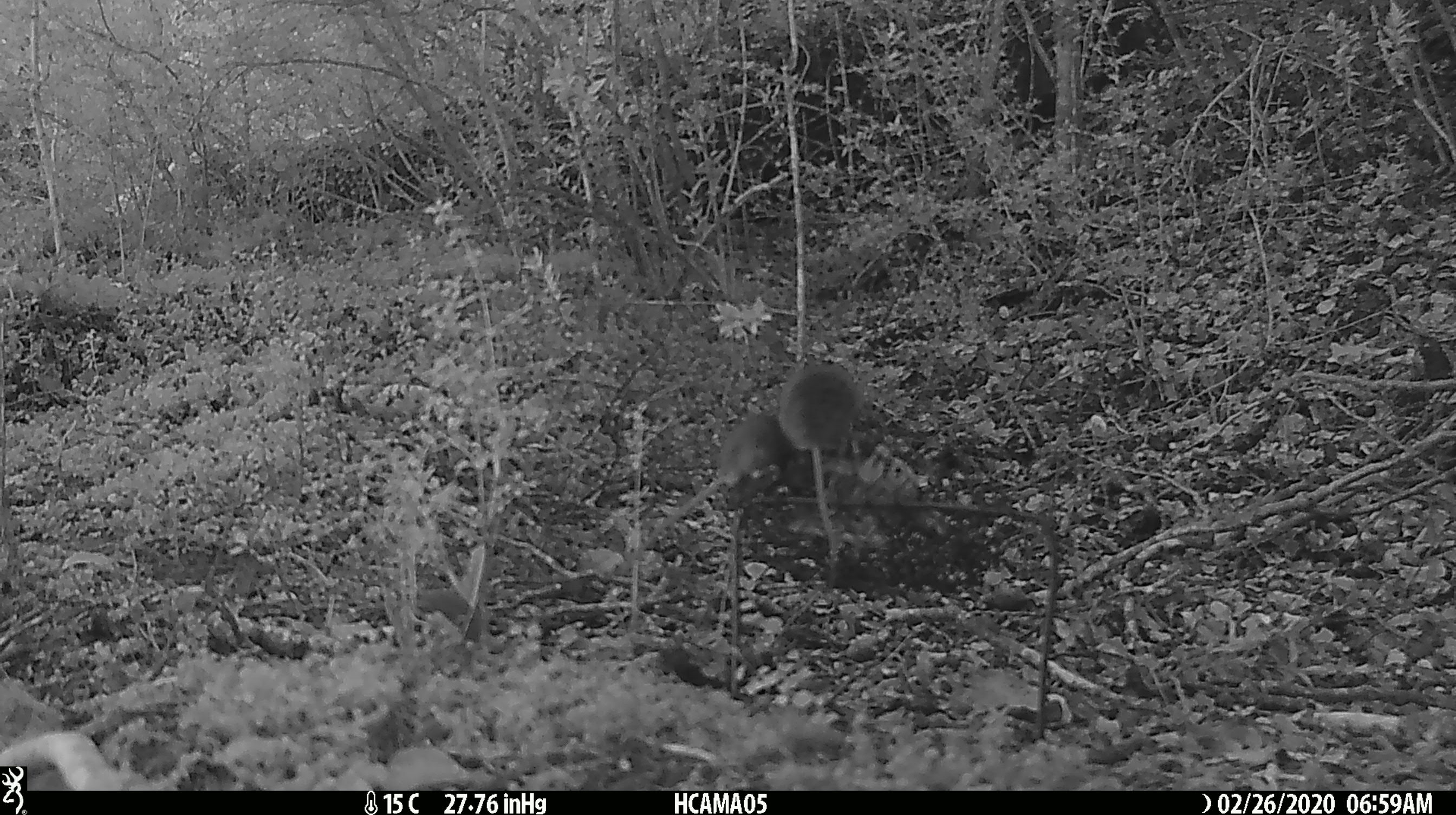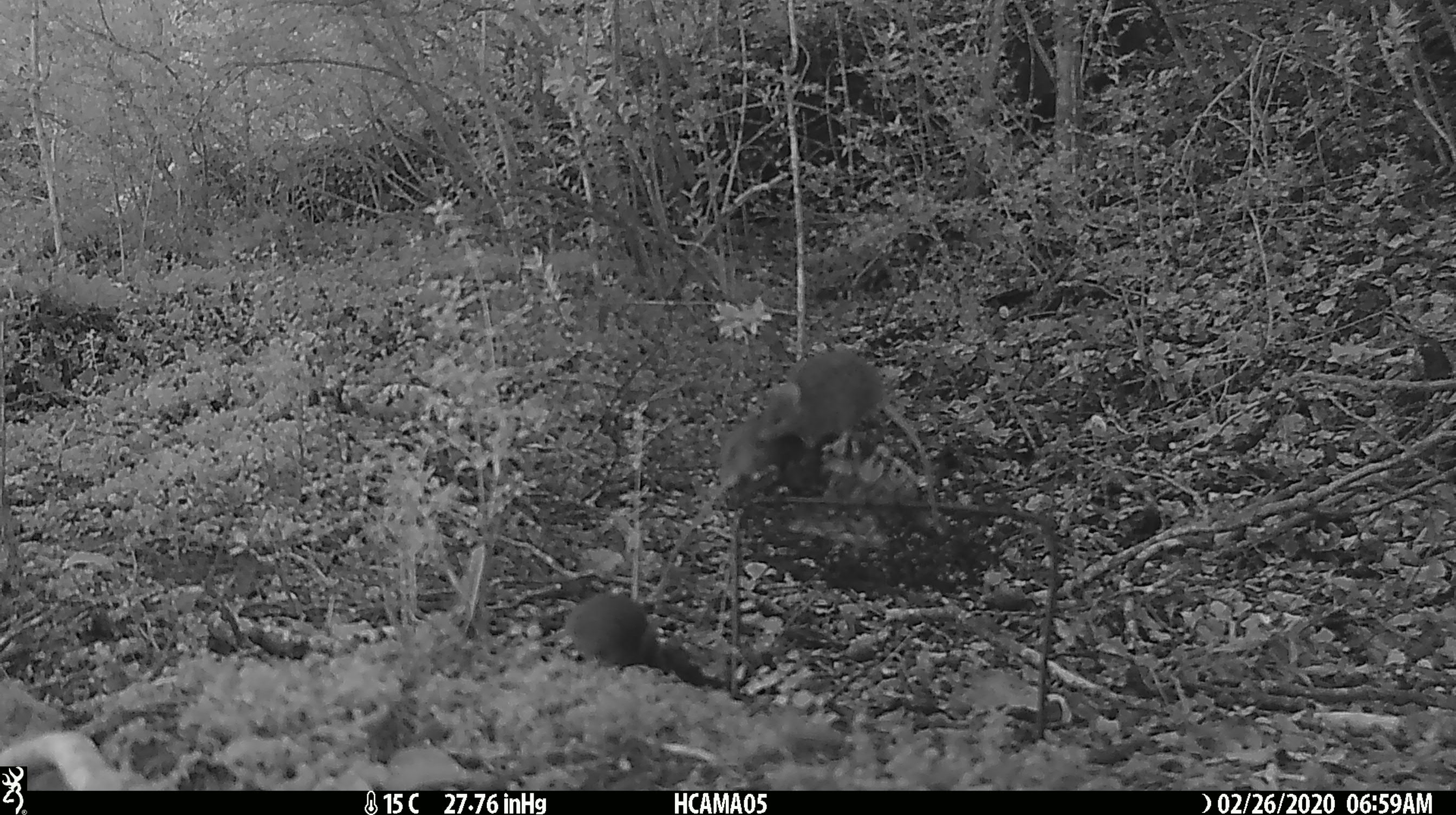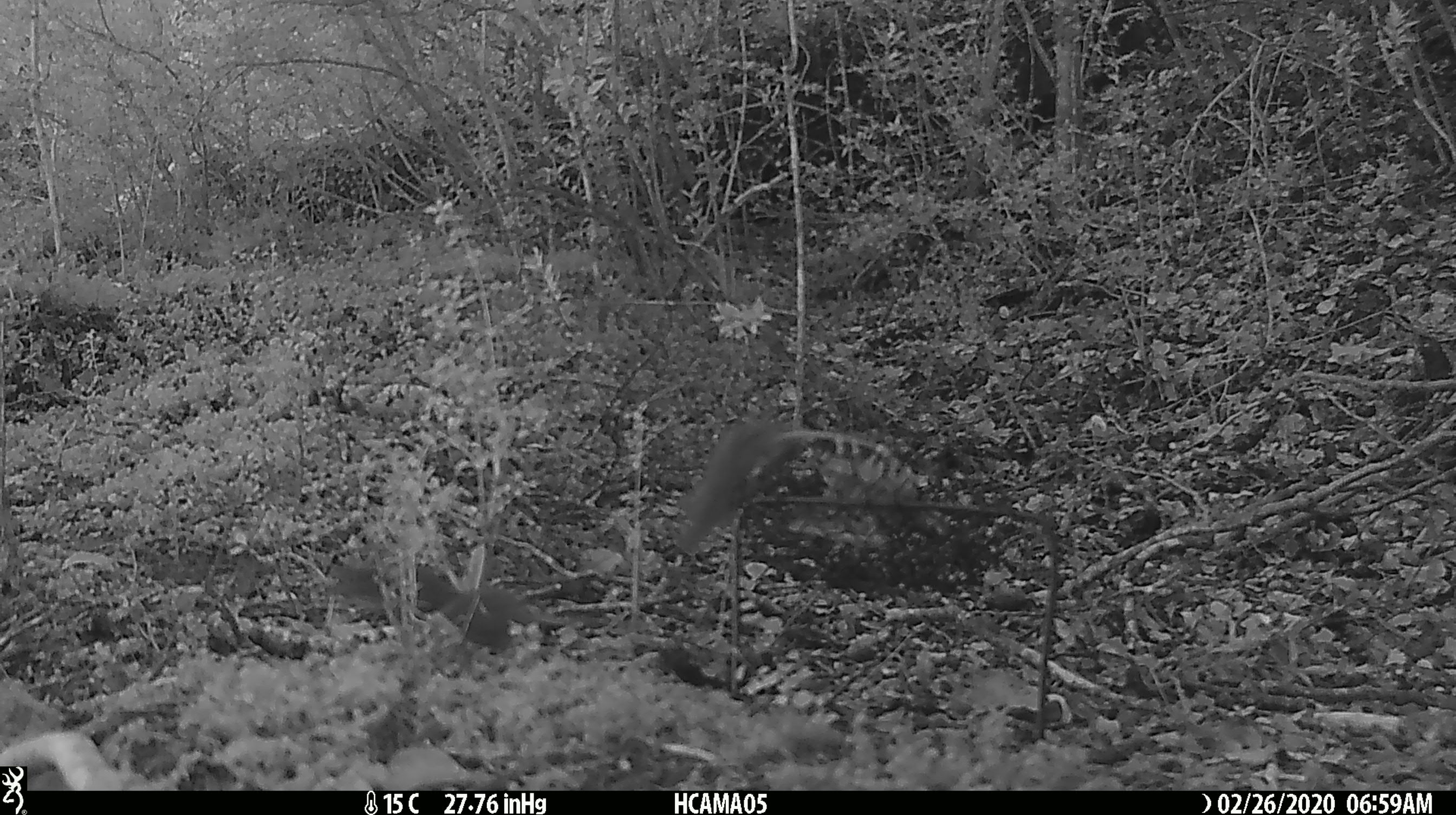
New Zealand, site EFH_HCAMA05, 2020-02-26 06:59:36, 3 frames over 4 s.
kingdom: Animalia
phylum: Chordata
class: Mammalia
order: Rodentia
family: Muridae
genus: Mus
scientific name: Mus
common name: mouse